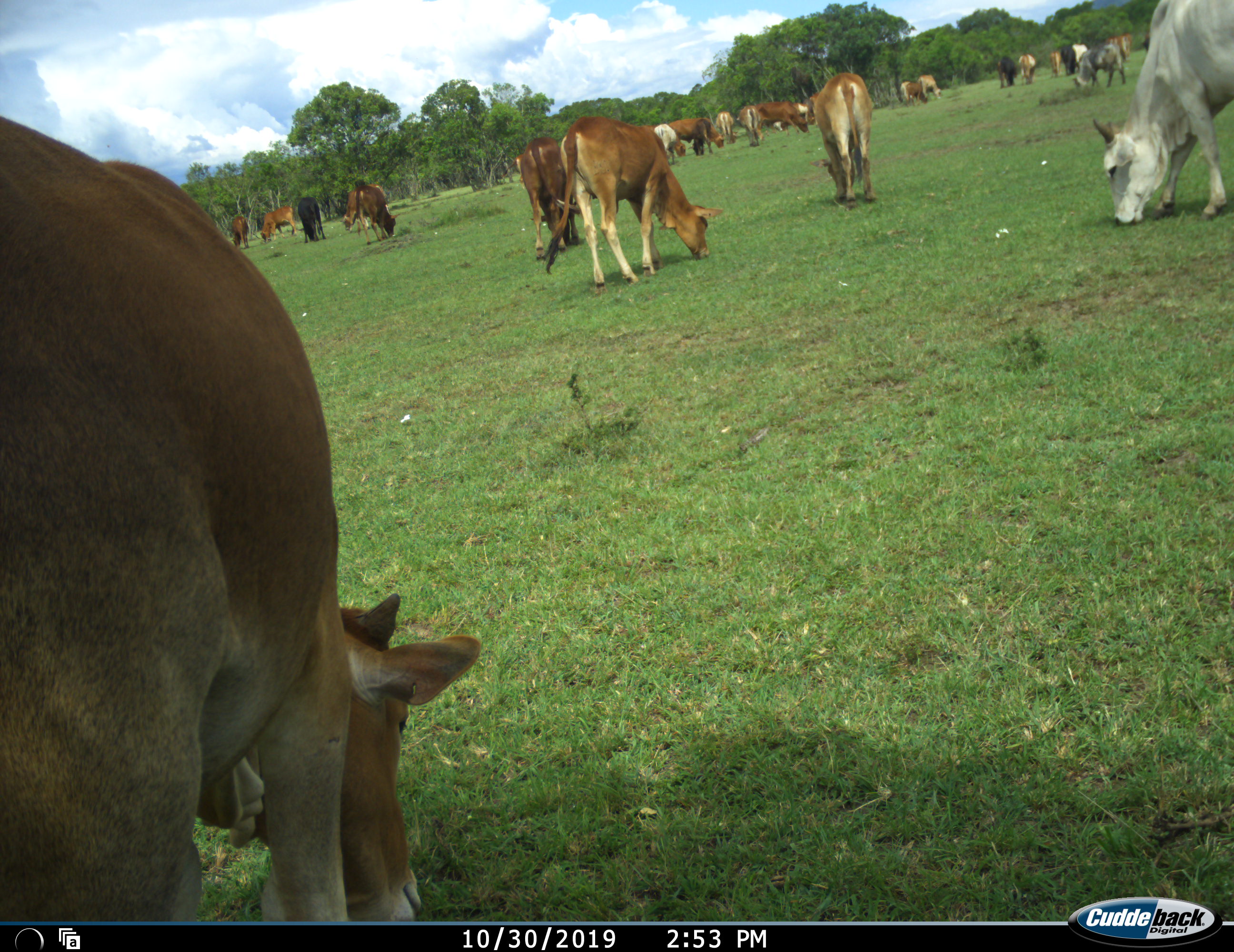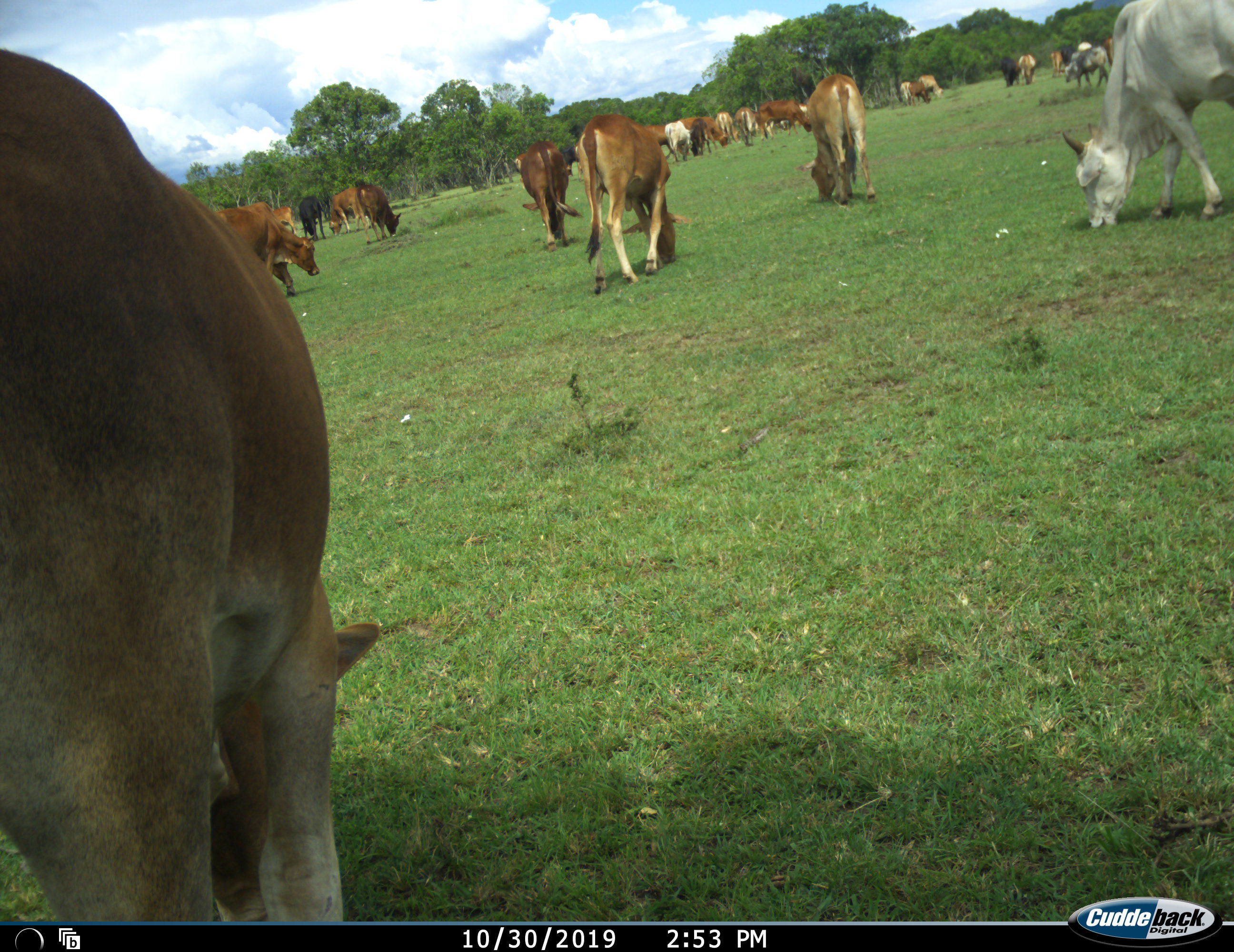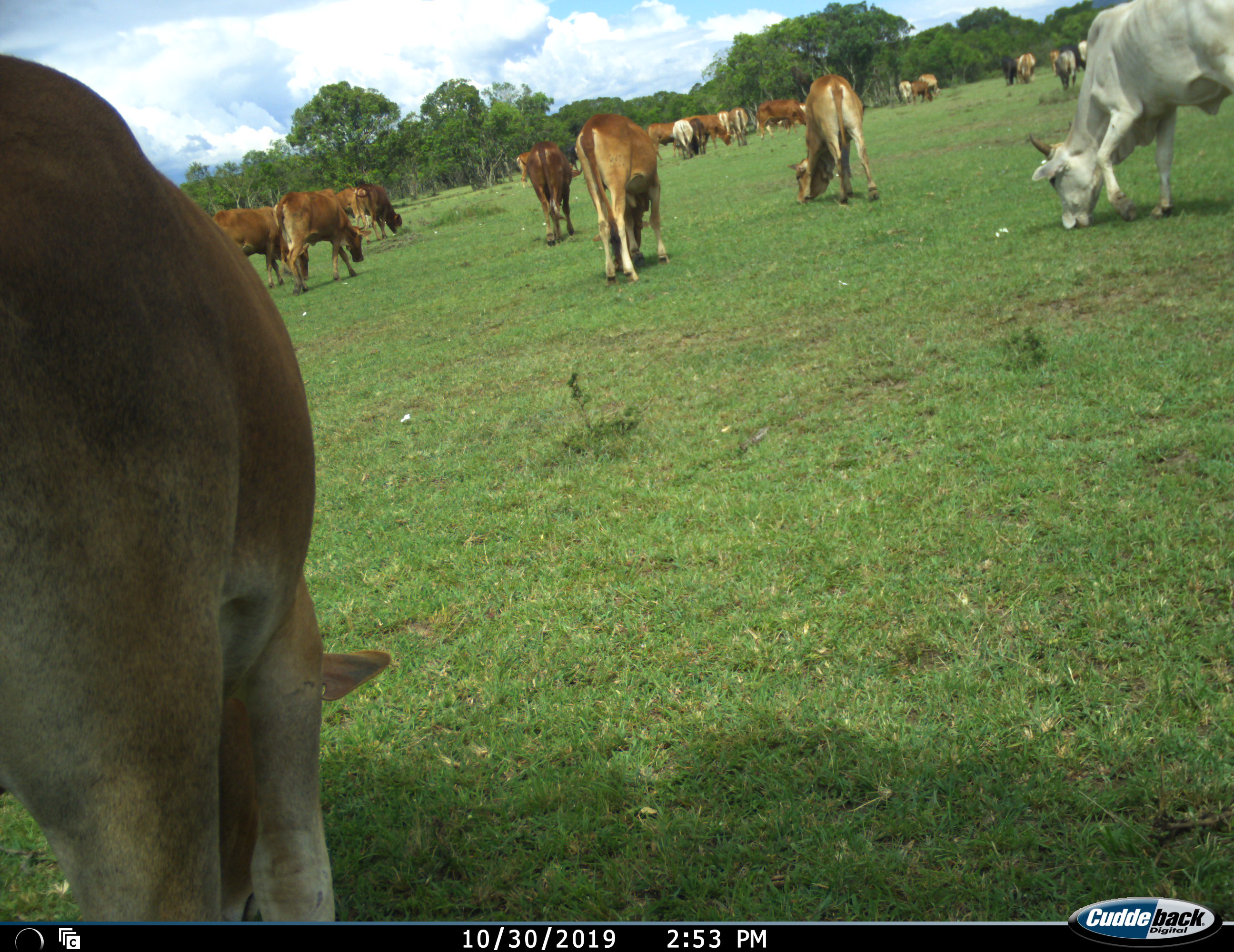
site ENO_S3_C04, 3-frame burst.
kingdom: Animalia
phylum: Chordata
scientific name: Vertebrata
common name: domestic animal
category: domesticanimal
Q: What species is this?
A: Domesticanimal (domestic animal) (Vertebrata).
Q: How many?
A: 11-50.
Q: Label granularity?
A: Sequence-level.